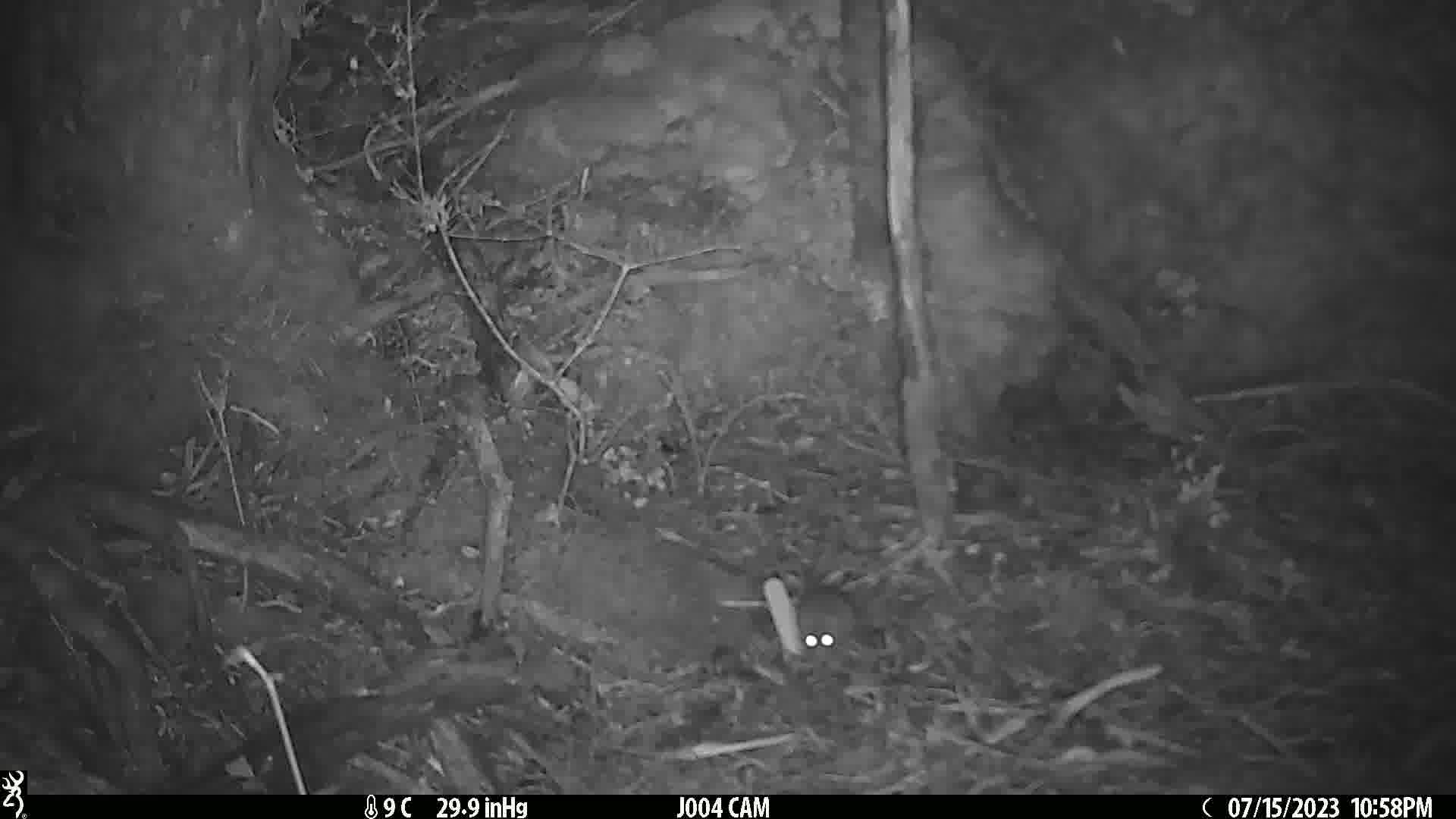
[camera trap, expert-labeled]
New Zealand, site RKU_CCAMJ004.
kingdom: Animalia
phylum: Chordata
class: Mammalia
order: Rodentia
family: Muridae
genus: Rattus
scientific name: Rattus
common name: rat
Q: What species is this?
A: Rat (Rattus).